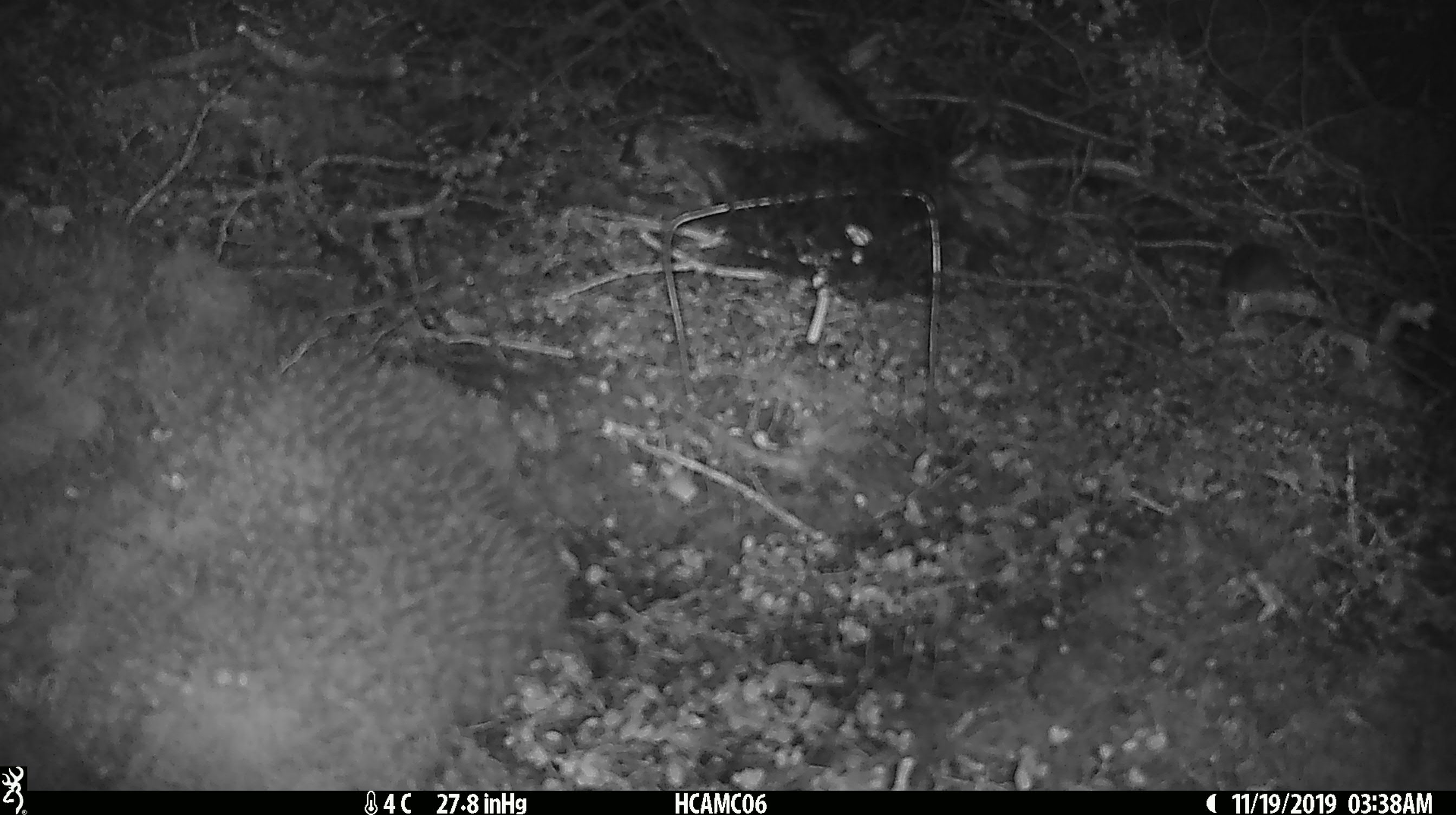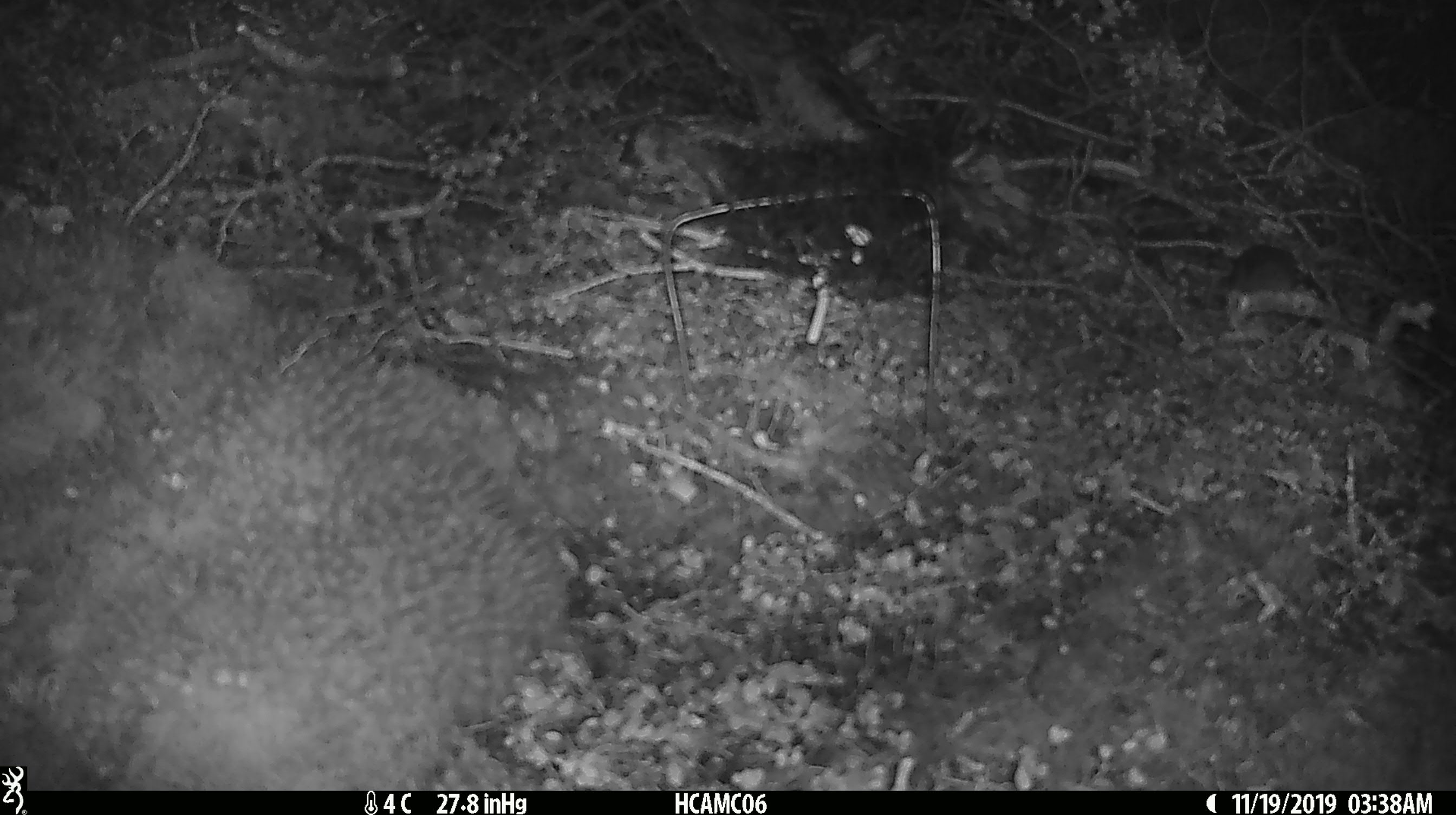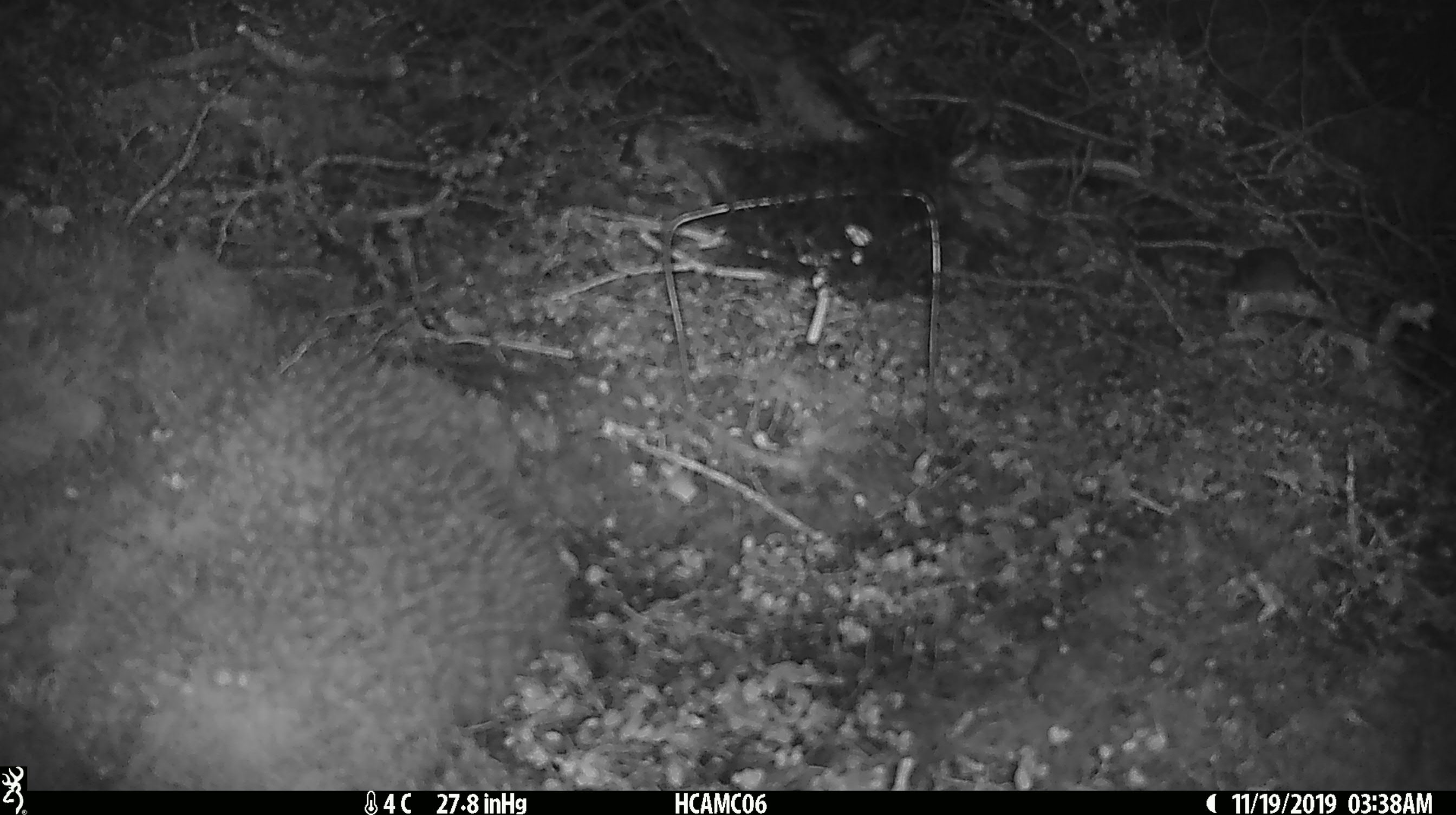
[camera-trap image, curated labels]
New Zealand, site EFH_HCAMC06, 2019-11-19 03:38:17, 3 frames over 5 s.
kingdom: Animalia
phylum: Chordata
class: Mammalia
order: Rodentia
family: Muridae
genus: Mus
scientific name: Mus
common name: mouse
Mouse (Mus).